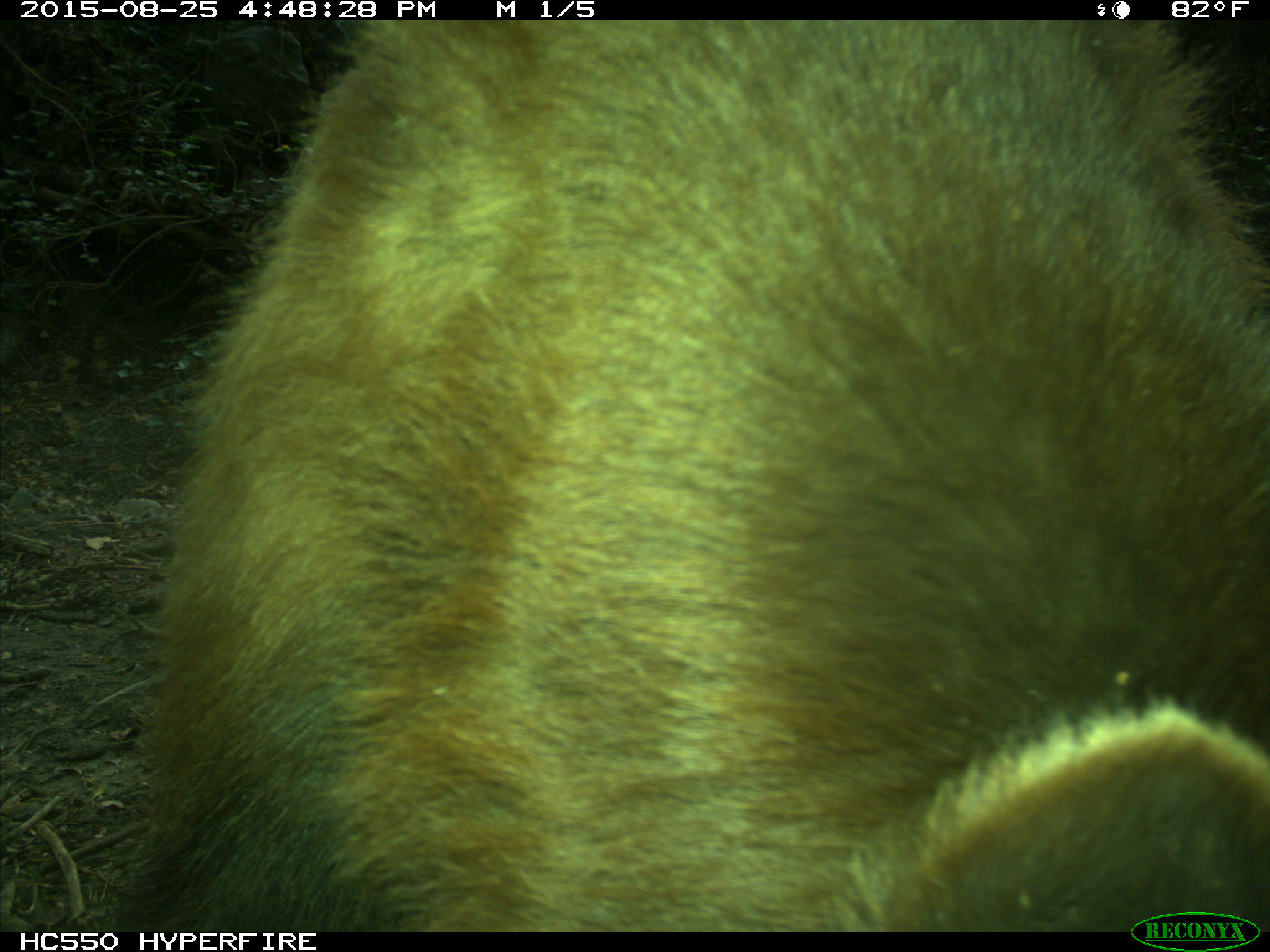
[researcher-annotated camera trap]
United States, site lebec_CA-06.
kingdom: Animalia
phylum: Chordata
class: Mammalia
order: Carnivora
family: Ursidae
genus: Ursus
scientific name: Ursus americanus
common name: american black bear